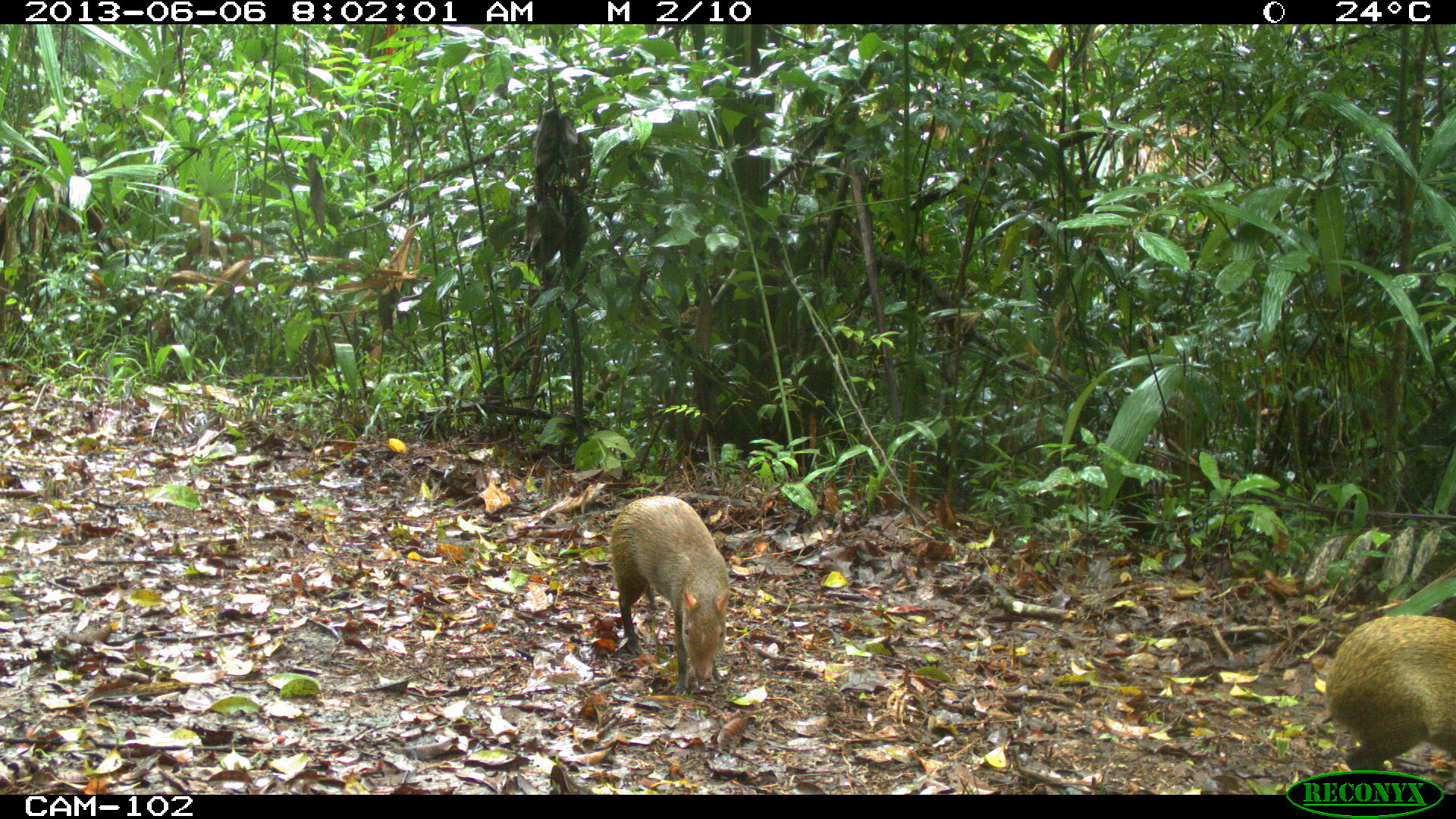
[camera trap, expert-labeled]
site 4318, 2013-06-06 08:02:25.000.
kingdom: Animalia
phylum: Chordata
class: Mammalia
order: Rodentia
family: Dasyproctidae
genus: Dasyprocta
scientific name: Dasyprocta punctata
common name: central american agouti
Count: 2.